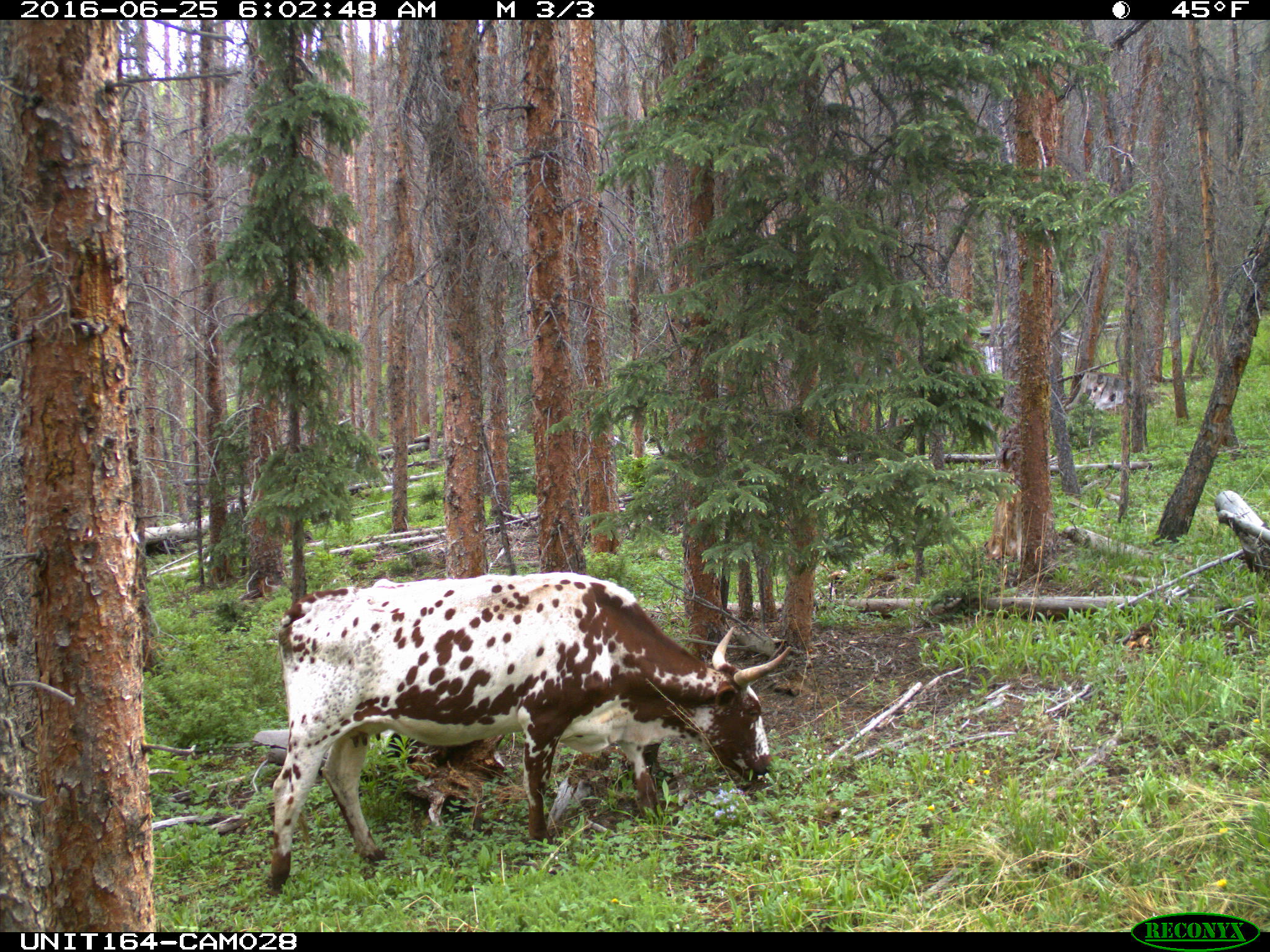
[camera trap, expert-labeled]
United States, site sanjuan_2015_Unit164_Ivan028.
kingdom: Animalia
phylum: Chordata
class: Mammalia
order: Artiodactyla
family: Bovidae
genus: Bos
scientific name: Bos taurus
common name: domestic cow